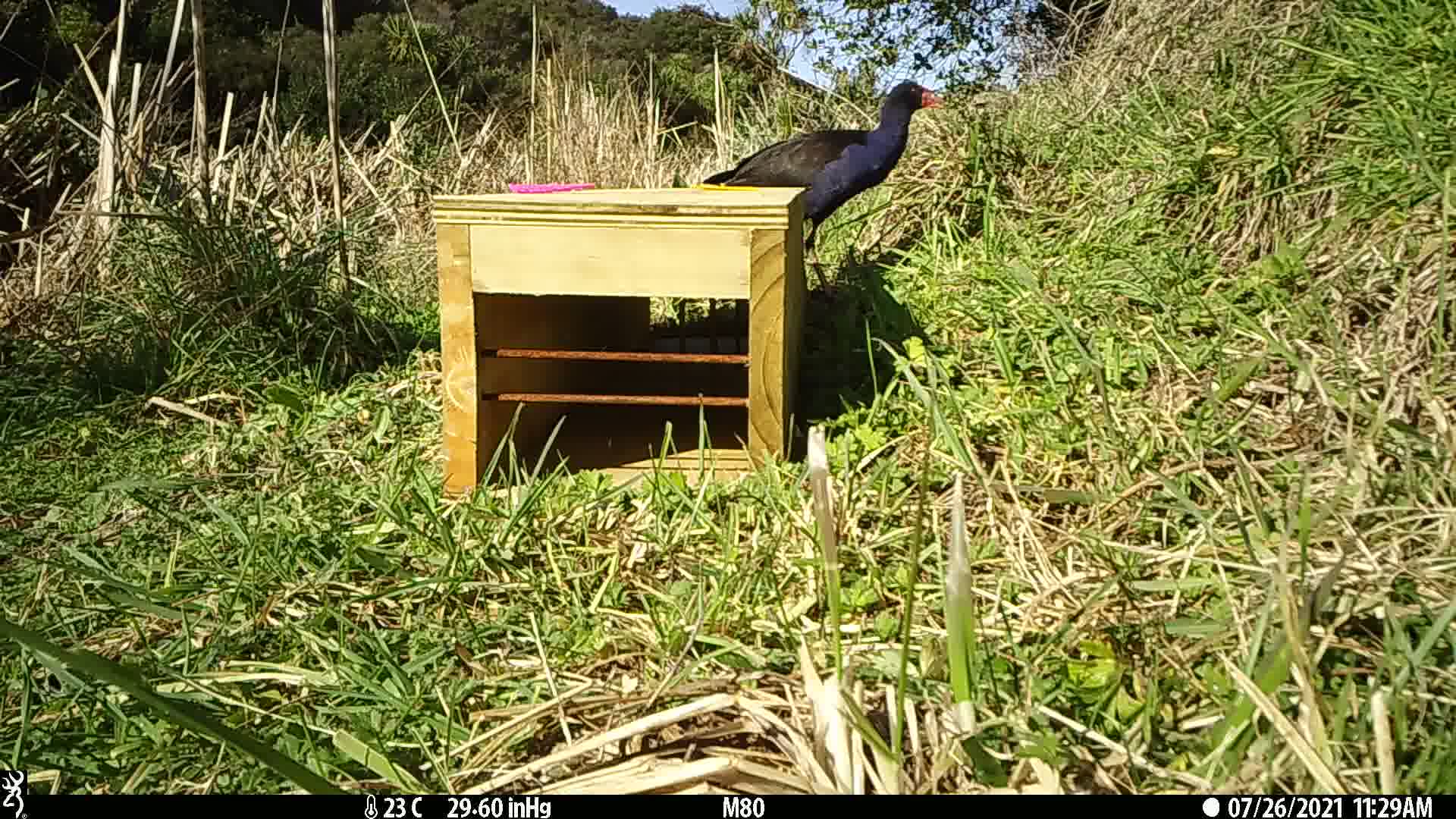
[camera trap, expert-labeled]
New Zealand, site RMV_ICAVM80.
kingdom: Animalia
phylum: Chordata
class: Aves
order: Gruiformes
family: Rallidae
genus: Porphyrio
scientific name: Porphyrio melanotus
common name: australasian swamphen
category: pukeko